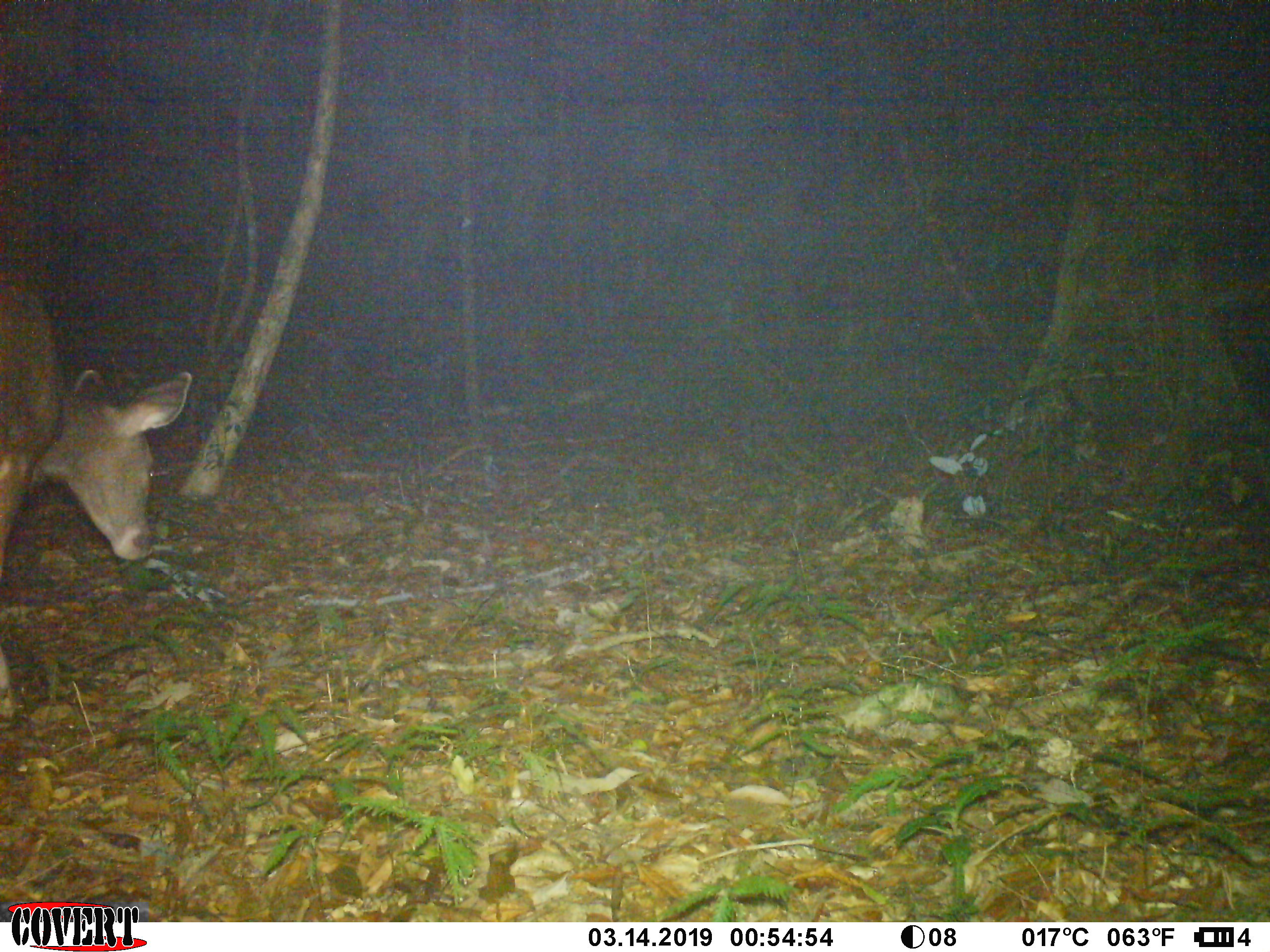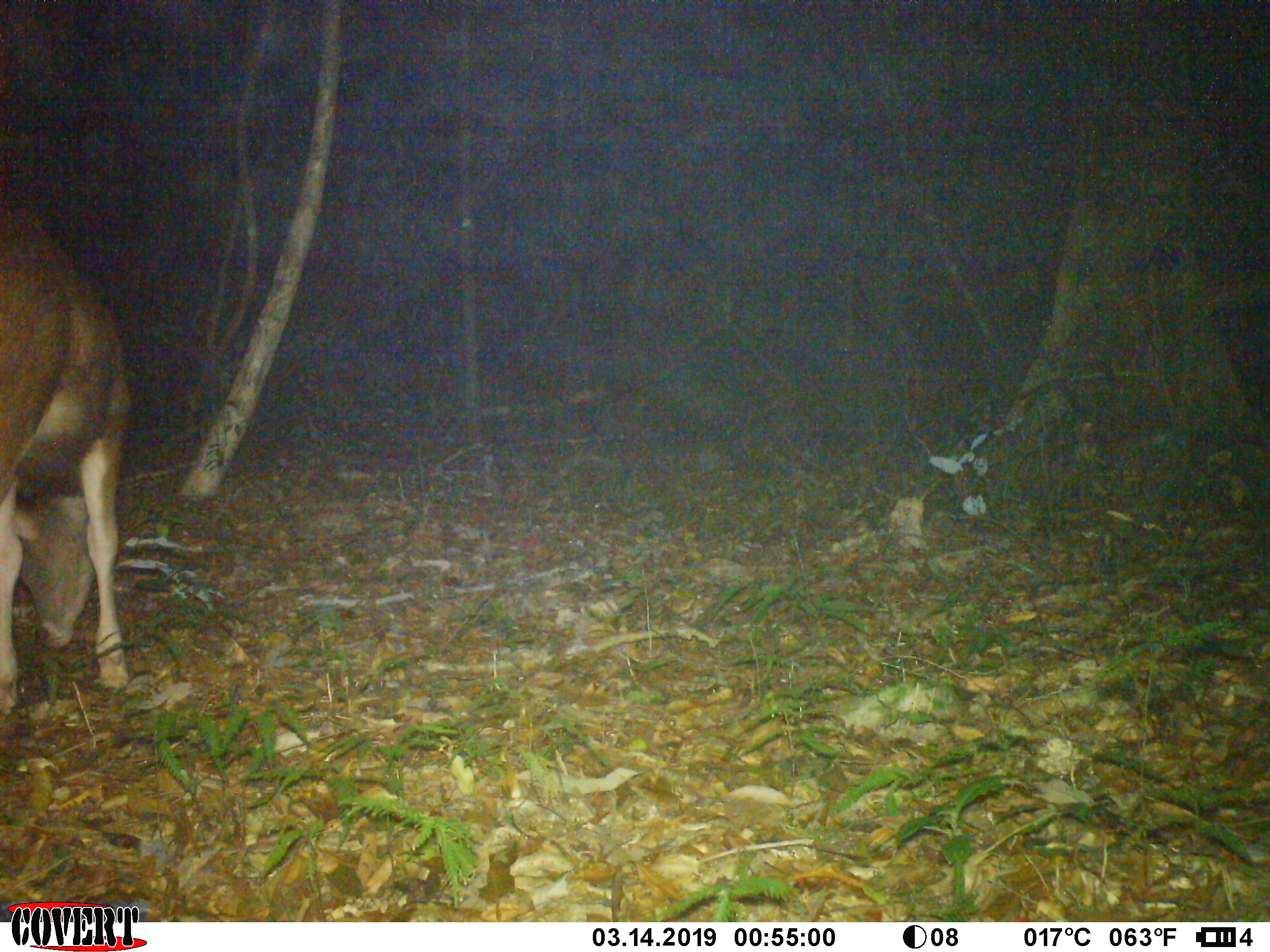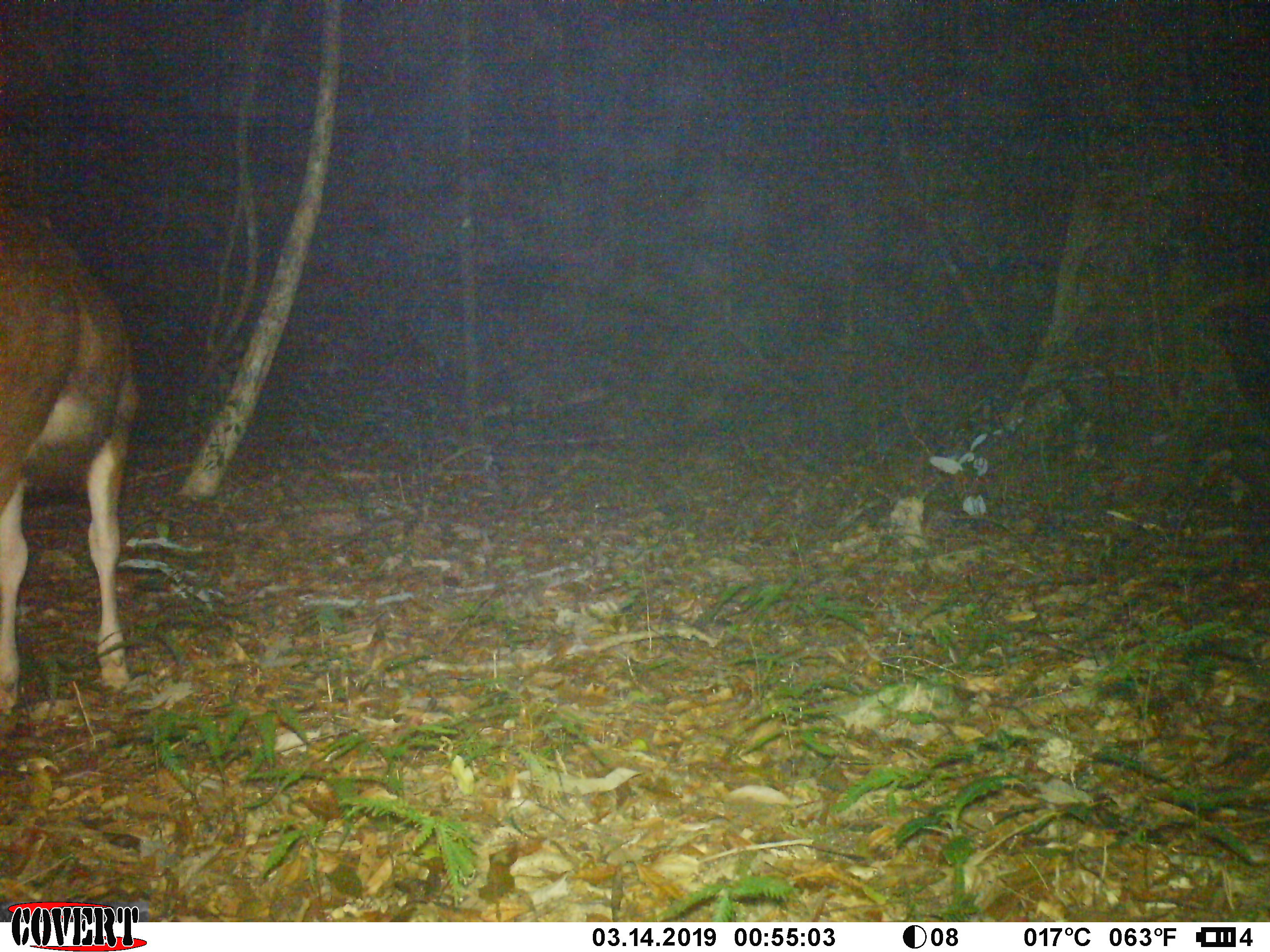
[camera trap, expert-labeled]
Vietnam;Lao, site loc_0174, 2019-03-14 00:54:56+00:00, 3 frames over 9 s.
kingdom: Animalia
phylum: Chordata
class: Mammalia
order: Artiodactyla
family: Cervidae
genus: Rusa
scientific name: Rusa unicolor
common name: sambar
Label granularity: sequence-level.